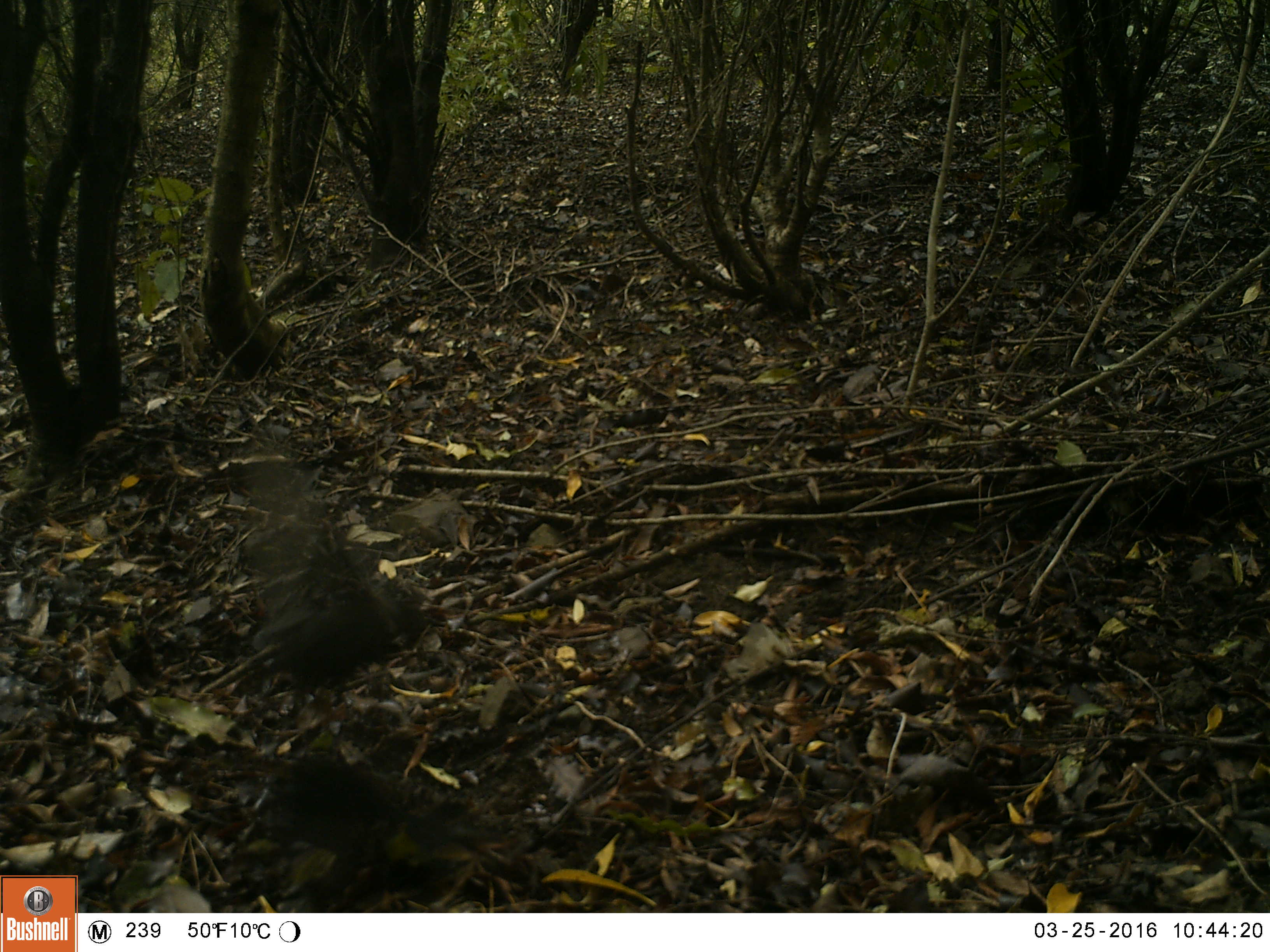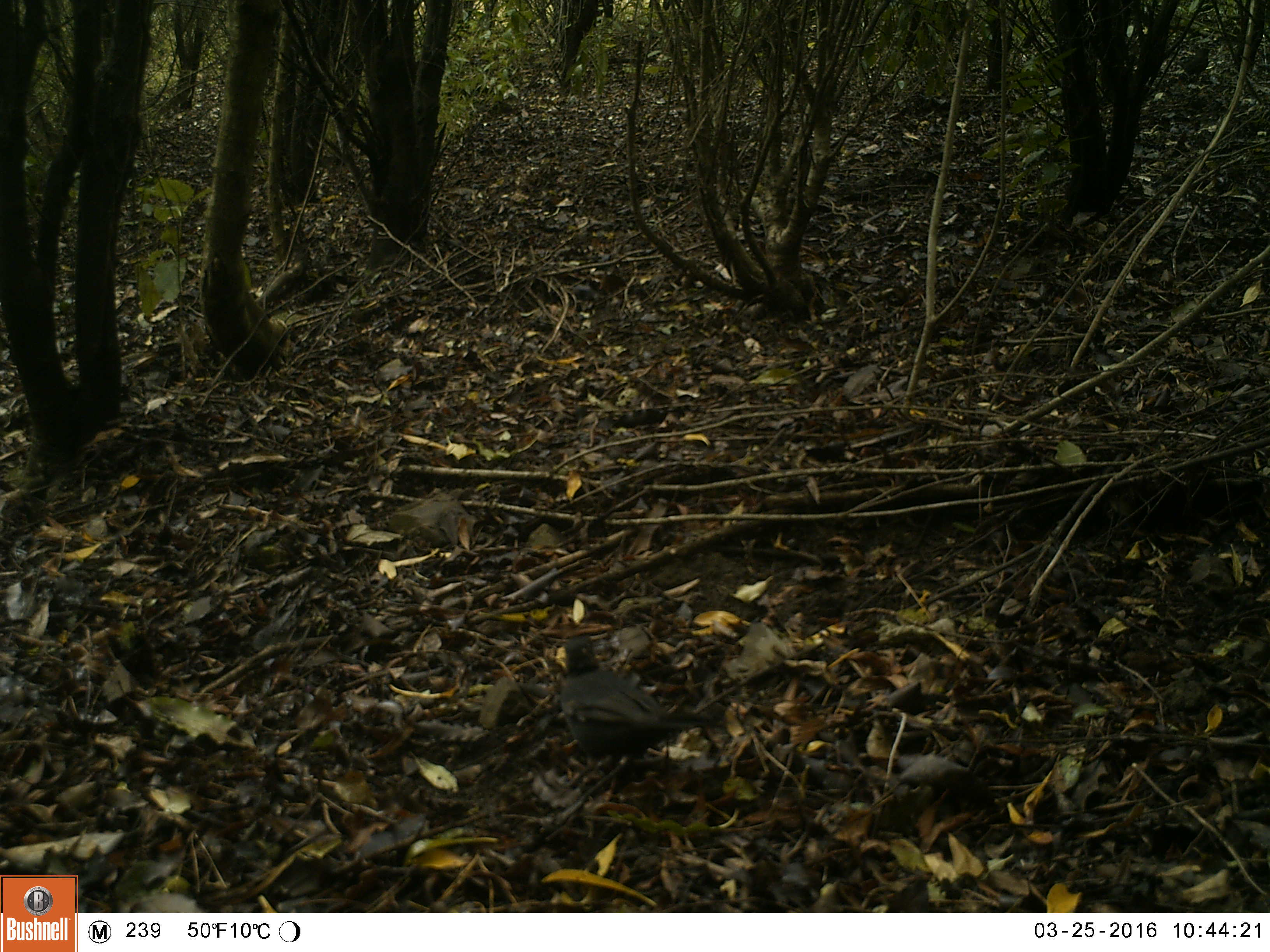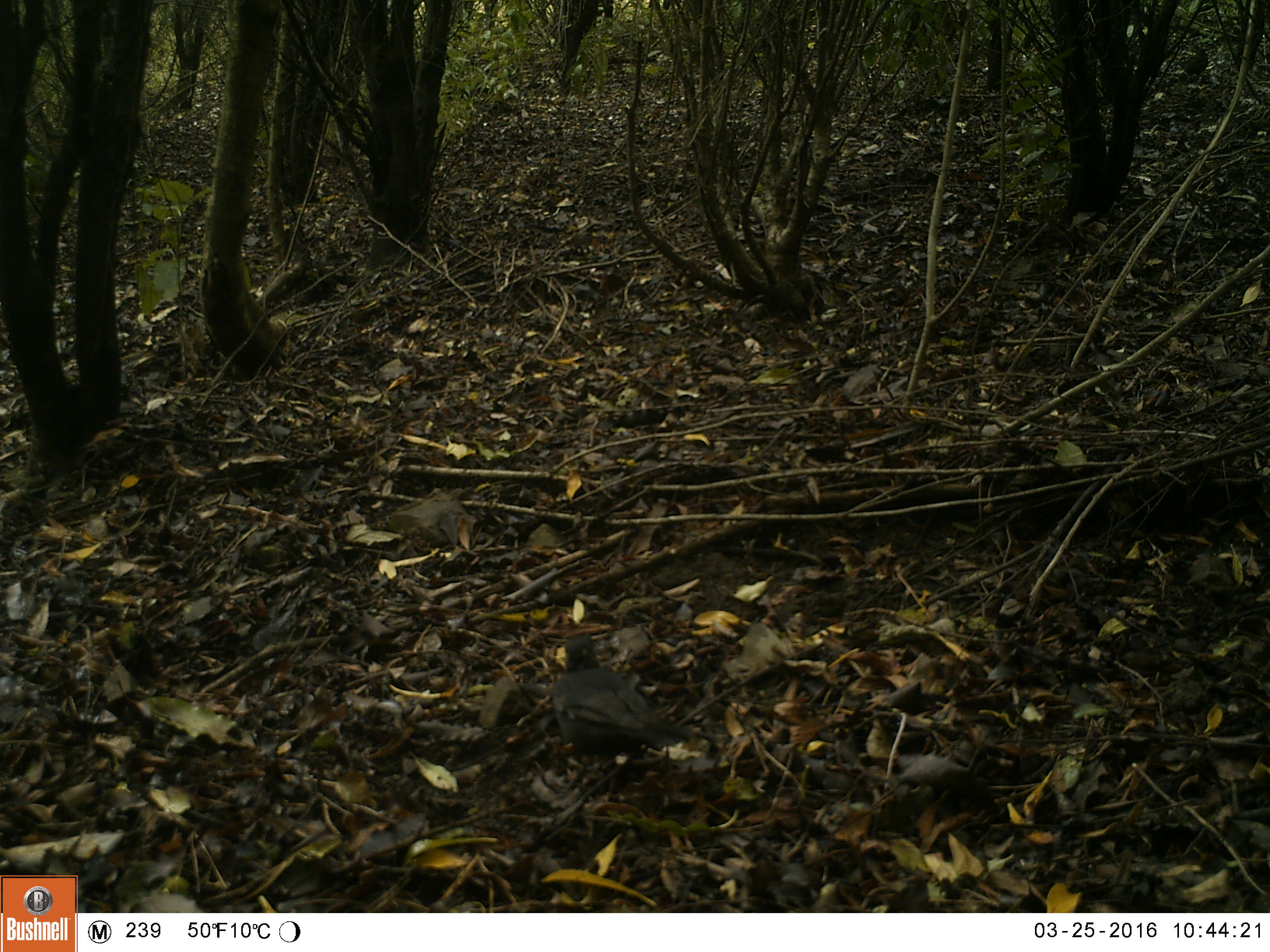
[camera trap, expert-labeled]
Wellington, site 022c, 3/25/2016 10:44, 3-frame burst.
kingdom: Animalia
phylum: Chordata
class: Aves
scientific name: Aves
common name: bird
Bird (Aves).